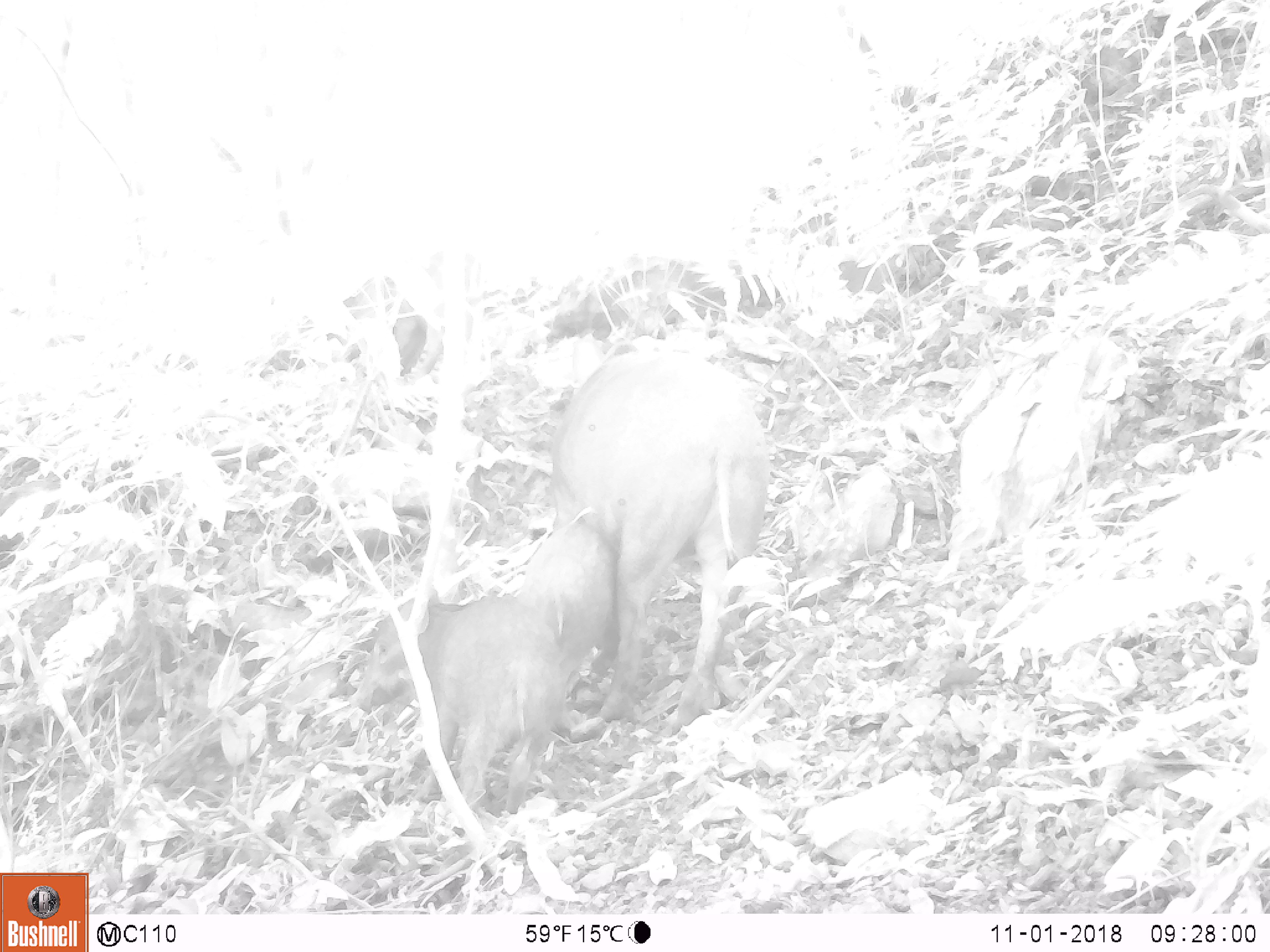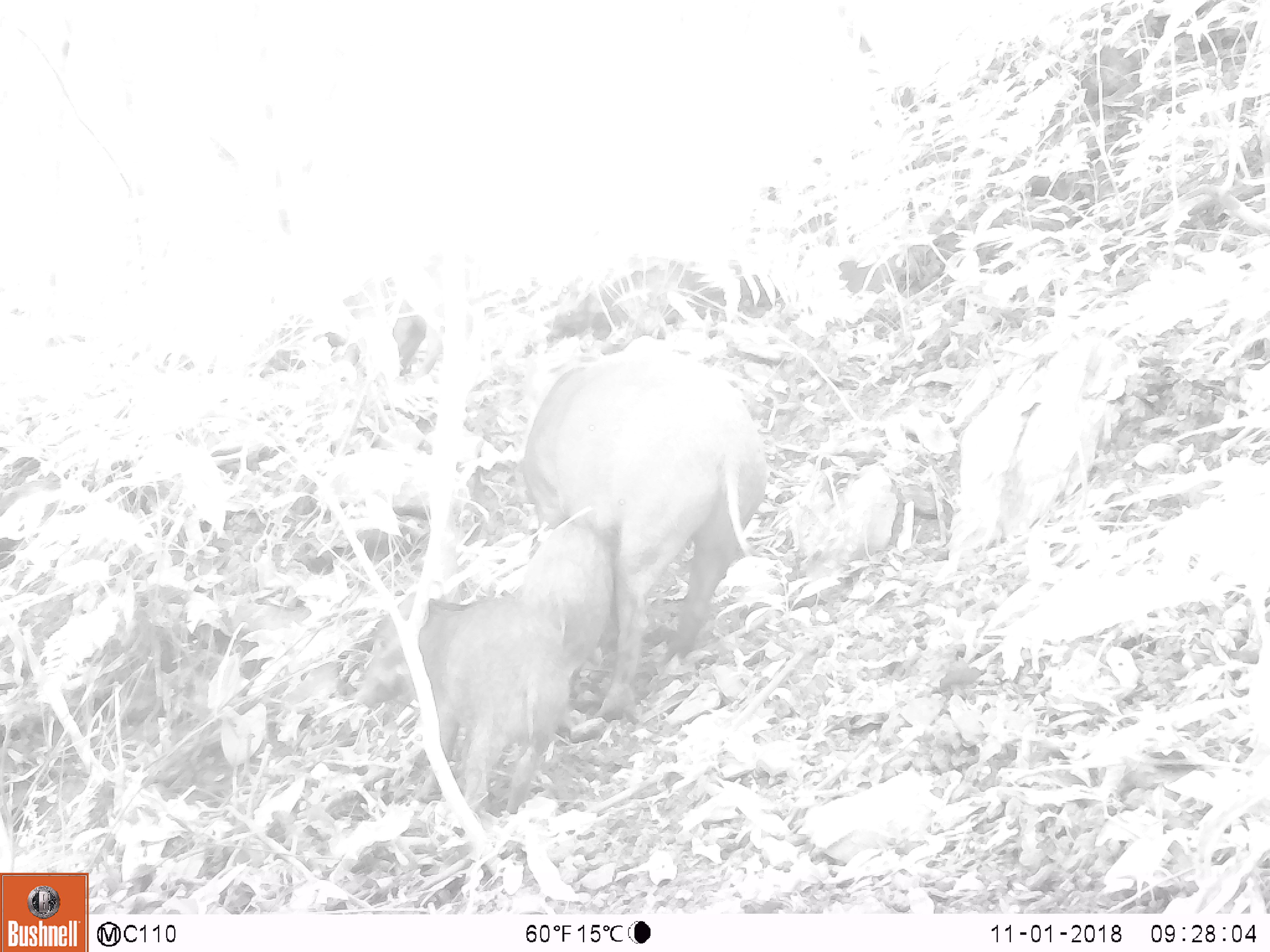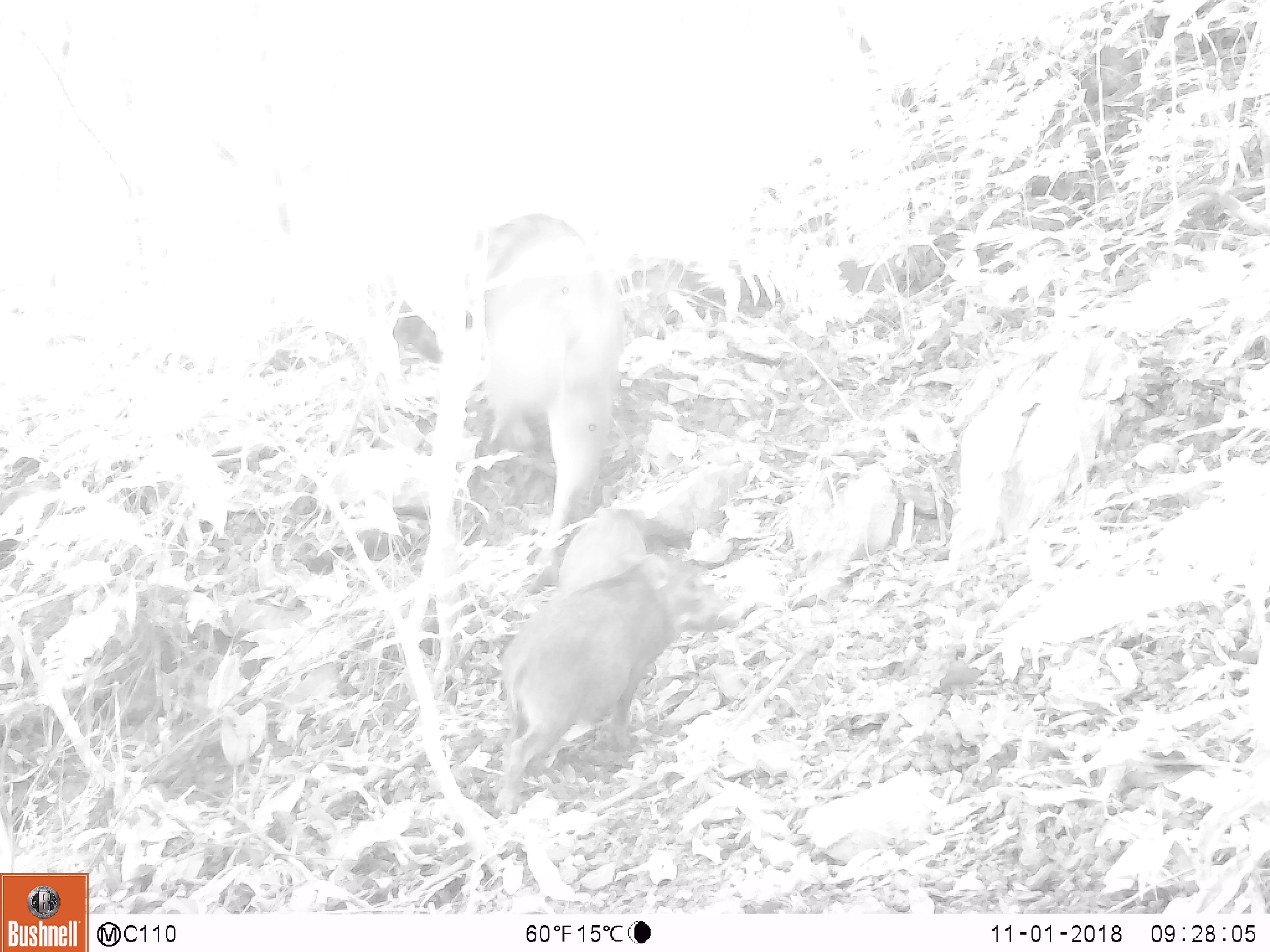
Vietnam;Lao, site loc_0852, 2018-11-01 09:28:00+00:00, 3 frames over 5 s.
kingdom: Animalia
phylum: Chordata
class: Mammalia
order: Artiodactyla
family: Suidae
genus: Sus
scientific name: Sus scrofa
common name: eurasian wild pig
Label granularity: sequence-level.